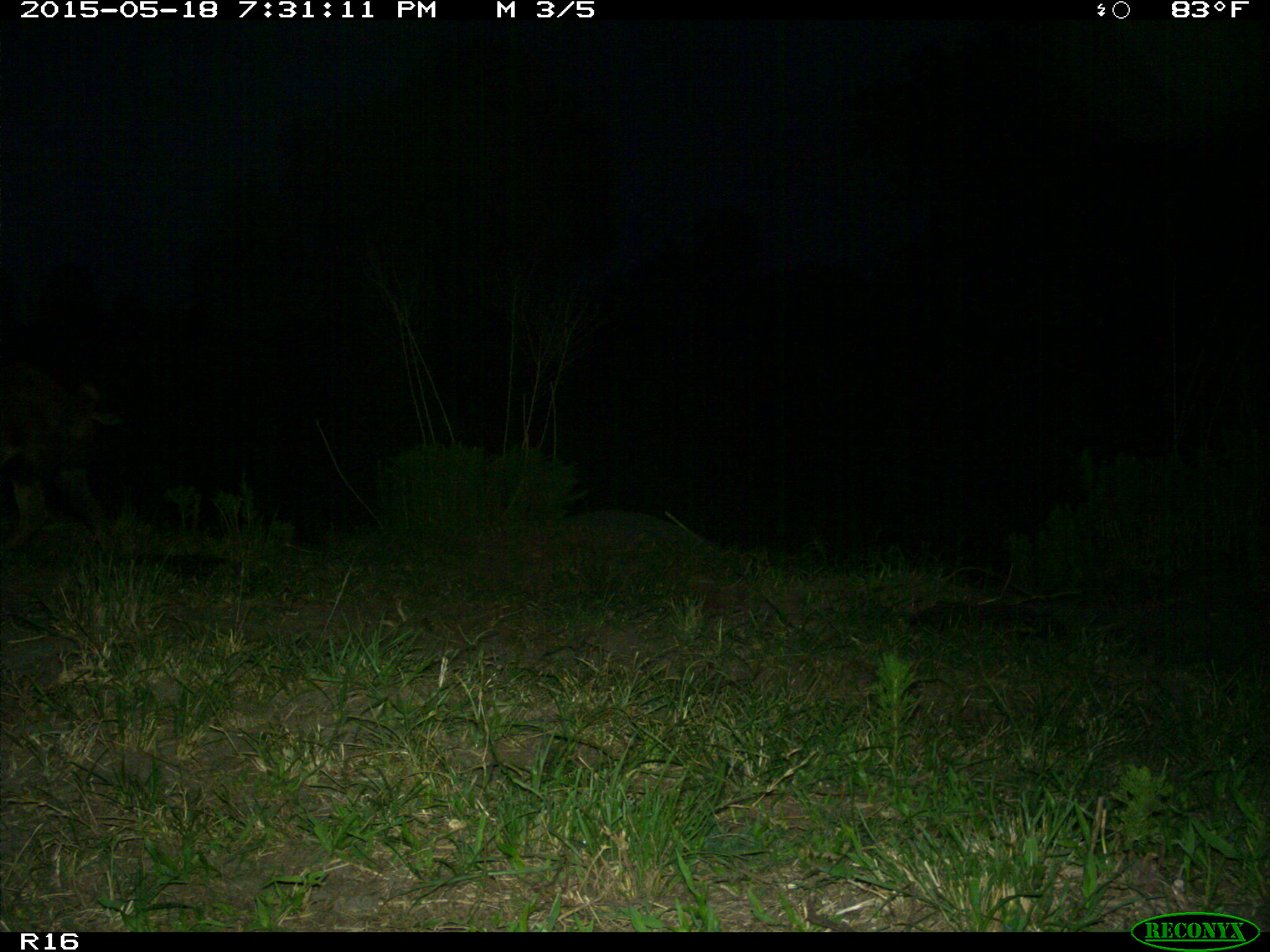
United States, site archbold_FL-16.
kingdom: Animalia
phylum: Chordata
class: Mammalia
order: Artiodactyla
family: Suidae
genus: Sus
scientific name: Sus scrofa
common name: wild boar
Sus scrofa (wild boar).